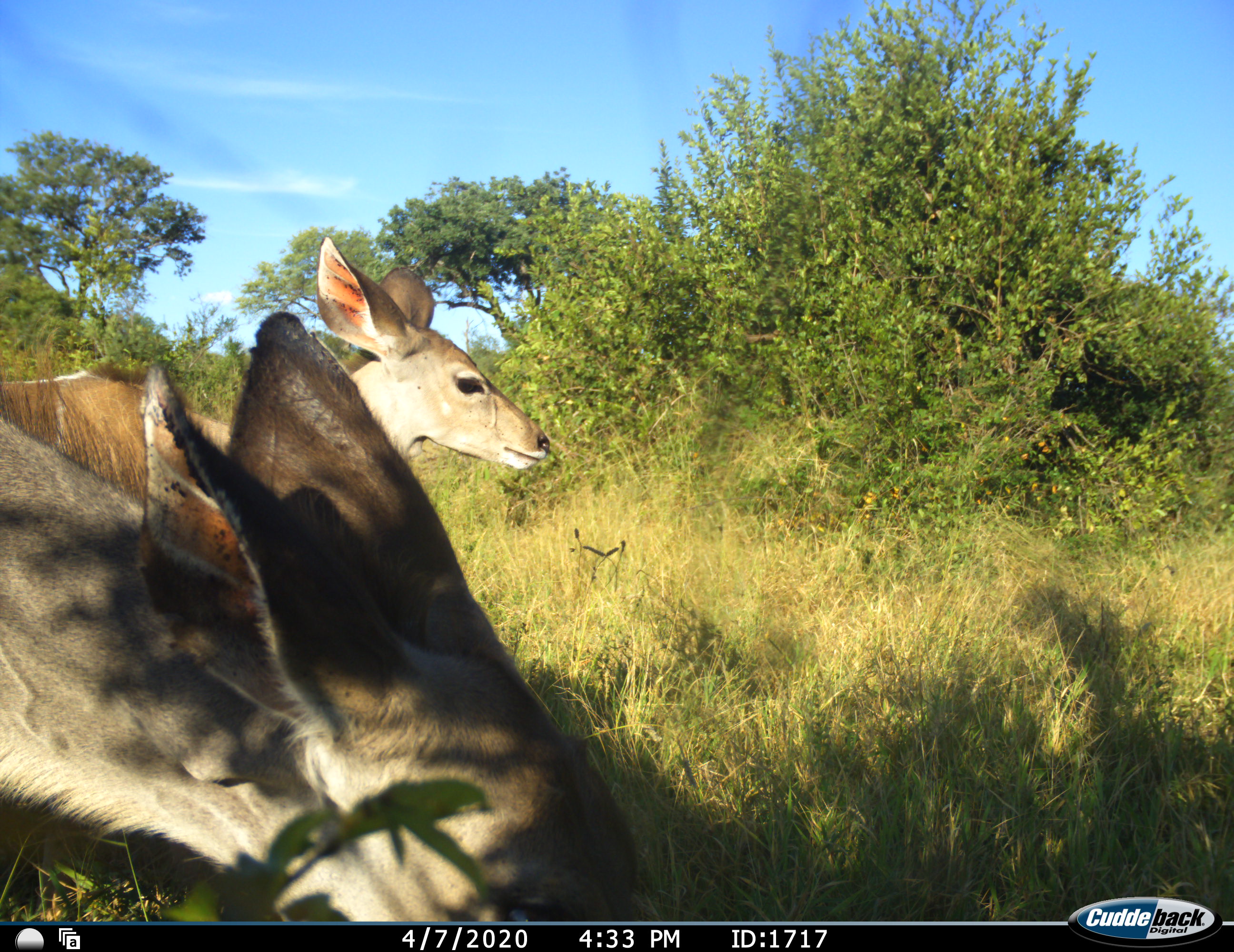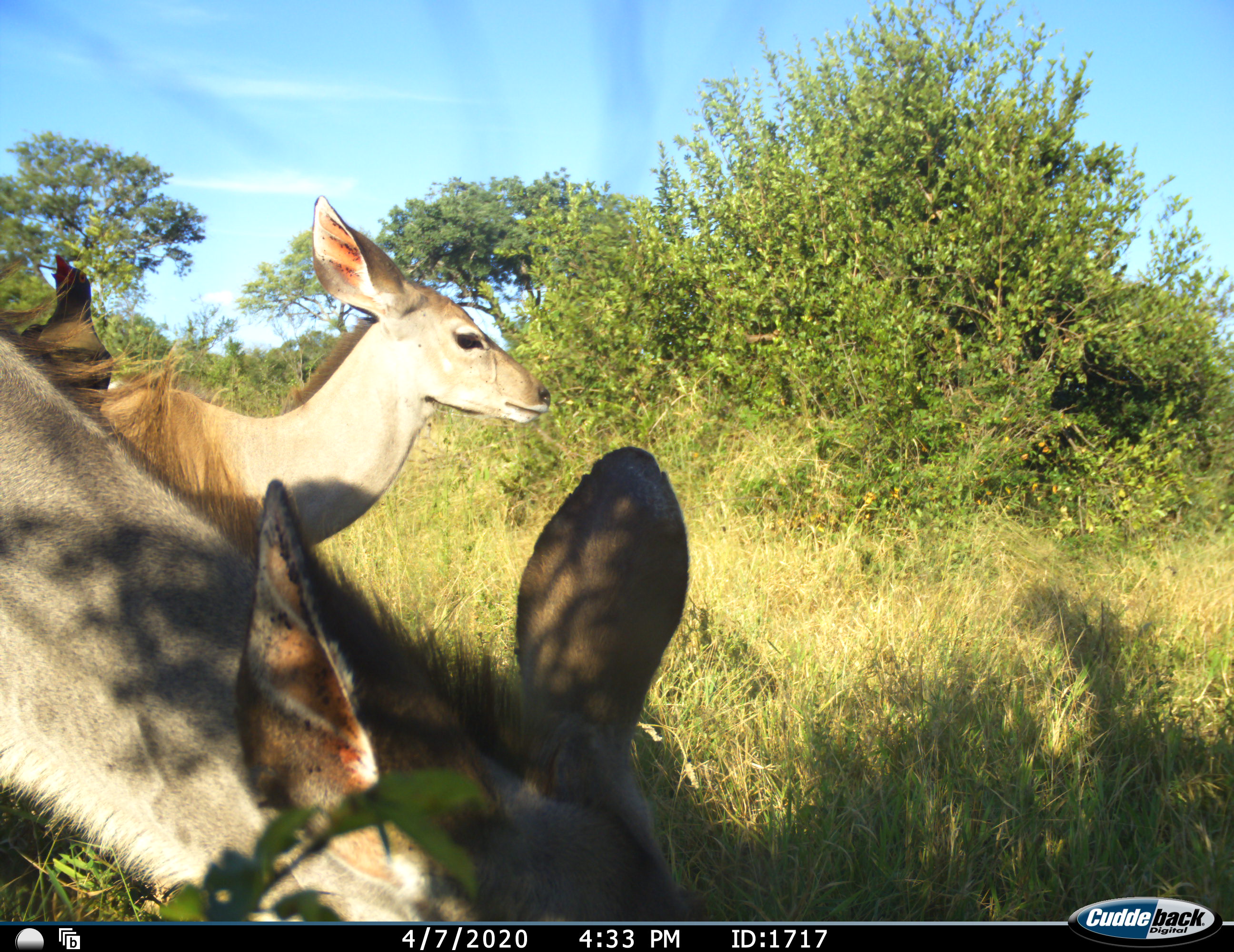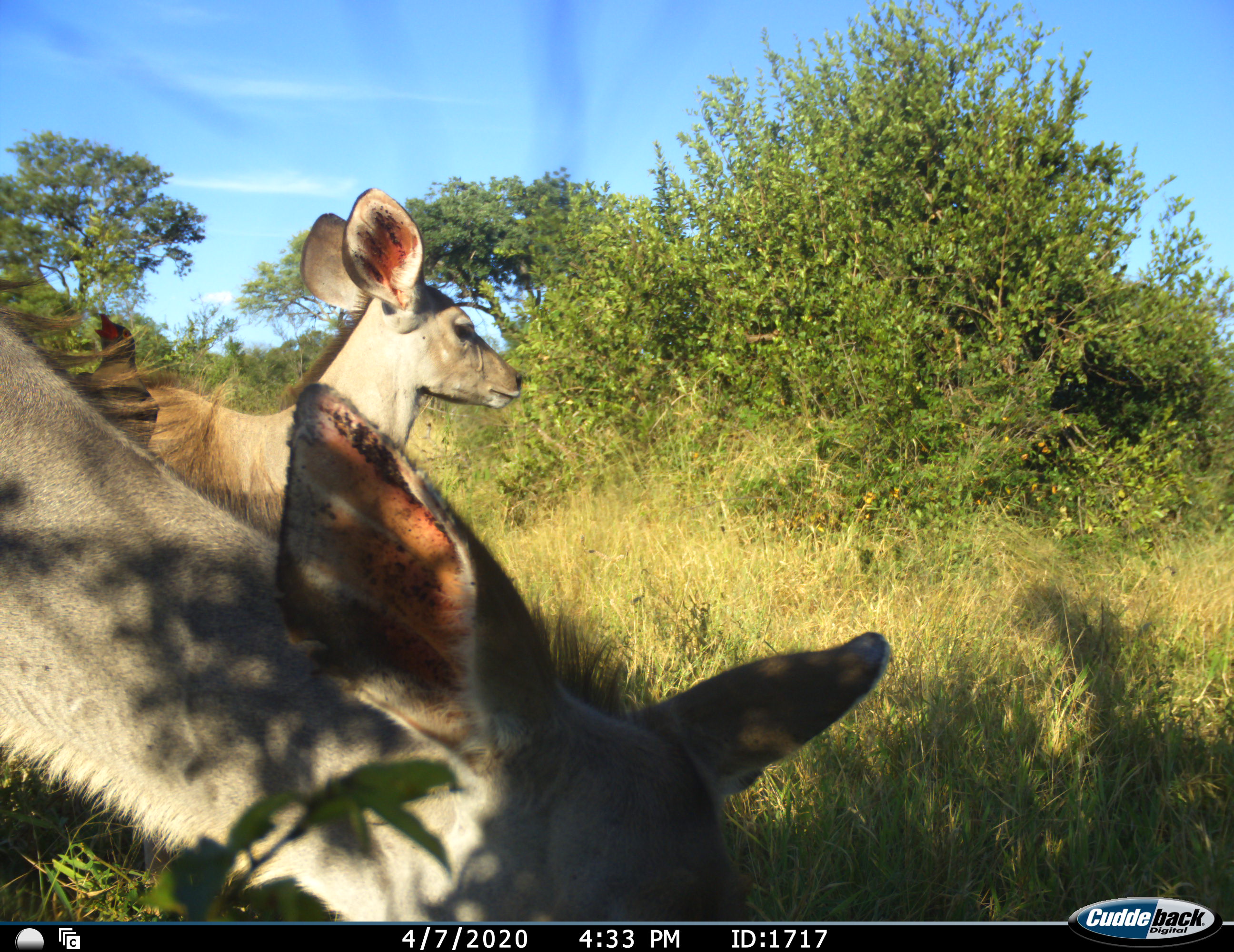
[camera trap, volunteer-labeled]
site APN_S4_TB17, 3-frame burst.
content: unidentified animal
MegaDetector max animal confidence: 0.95